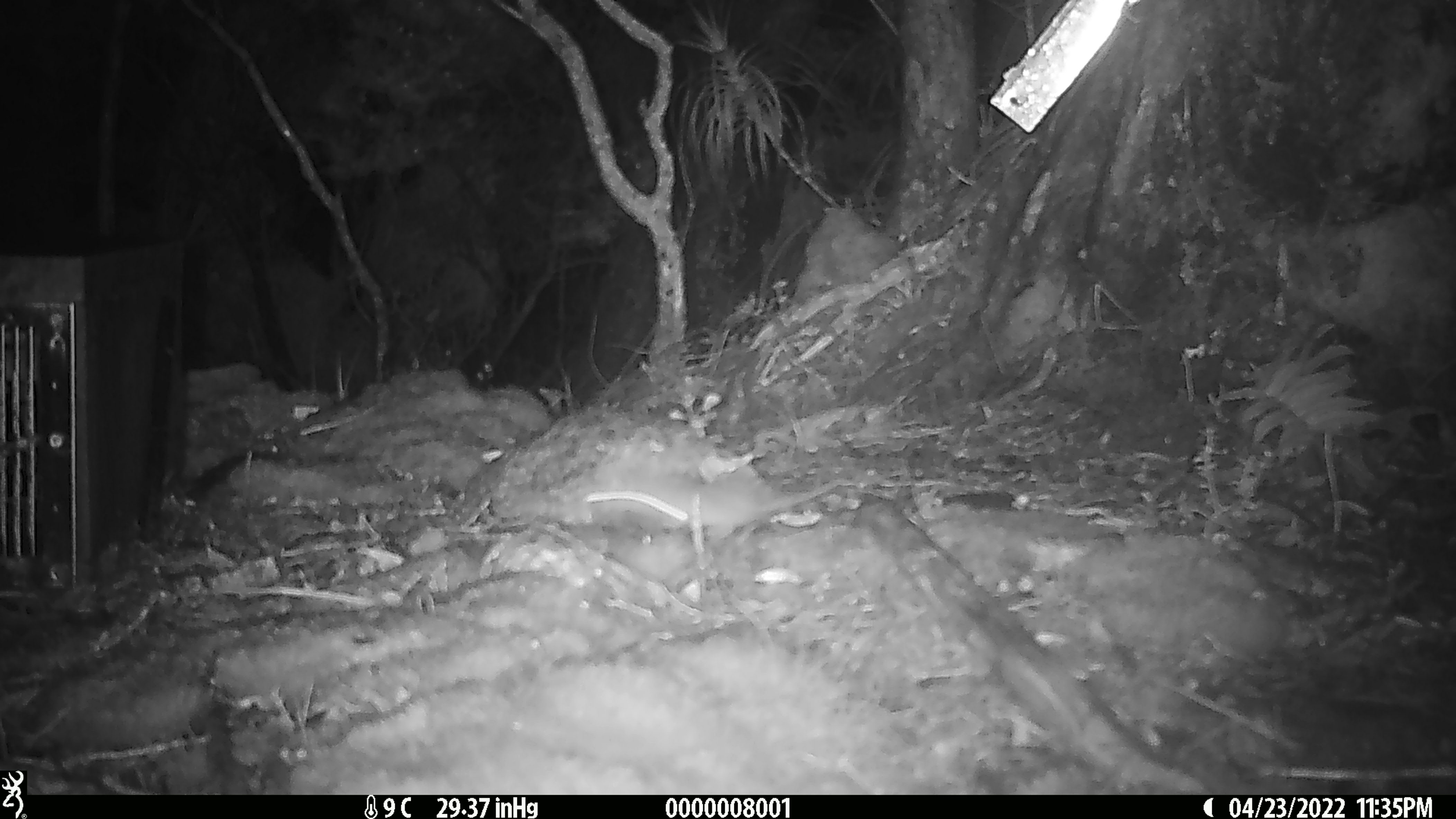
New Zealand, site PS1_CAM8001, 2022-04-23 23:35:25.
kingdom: Animalia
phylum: Chordata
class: Mammalia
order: Rodentia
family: Muridae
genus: Mus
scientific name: Mus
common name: mouse